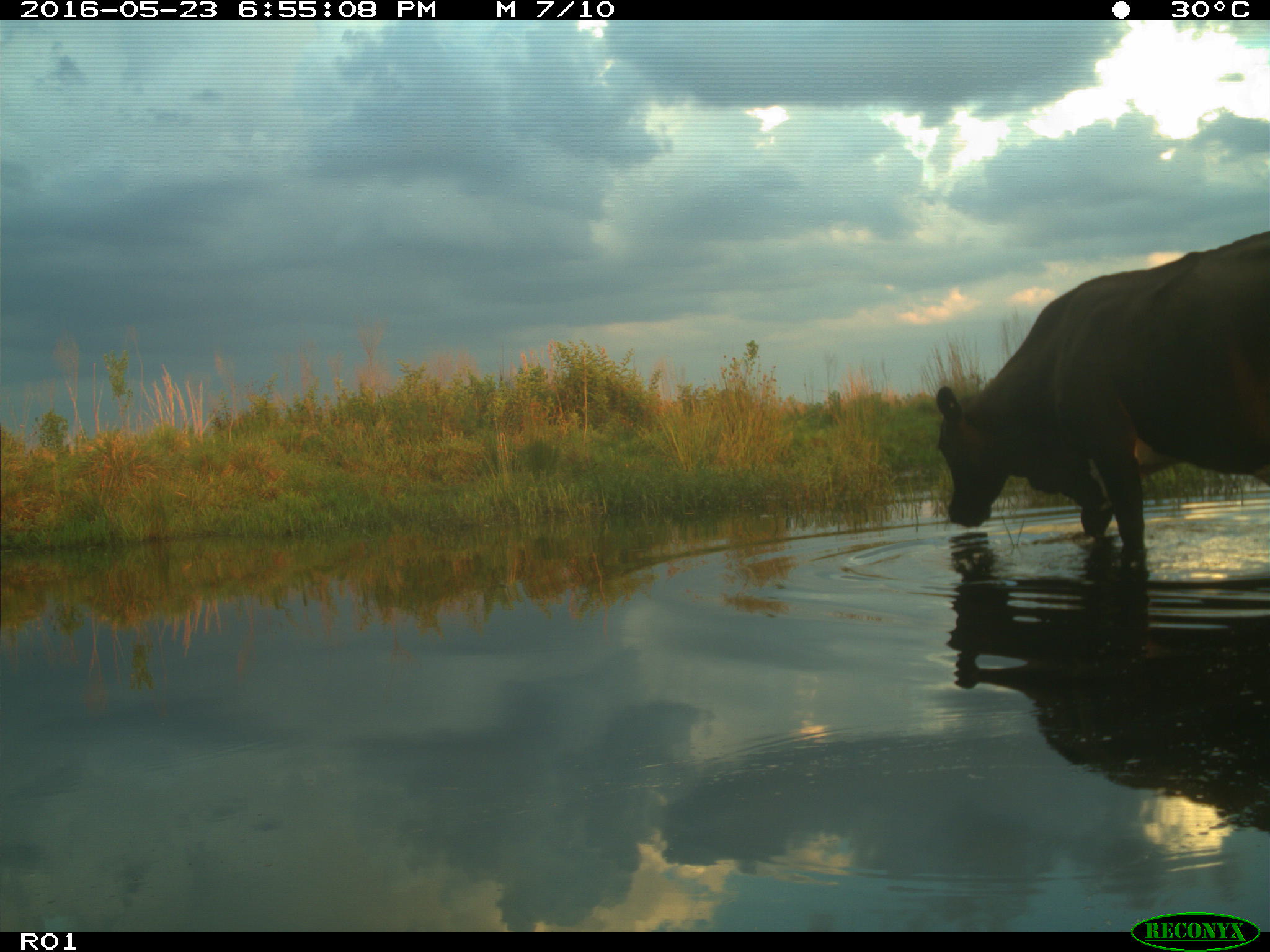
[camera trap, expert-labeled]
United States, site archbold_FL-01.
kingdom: Animalia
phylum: Chordata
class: Mammalia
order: Artiodactyla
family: Bovidae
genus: Bos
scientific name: Bos taurus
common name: domestic cow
Bos taurus (domestic cow).